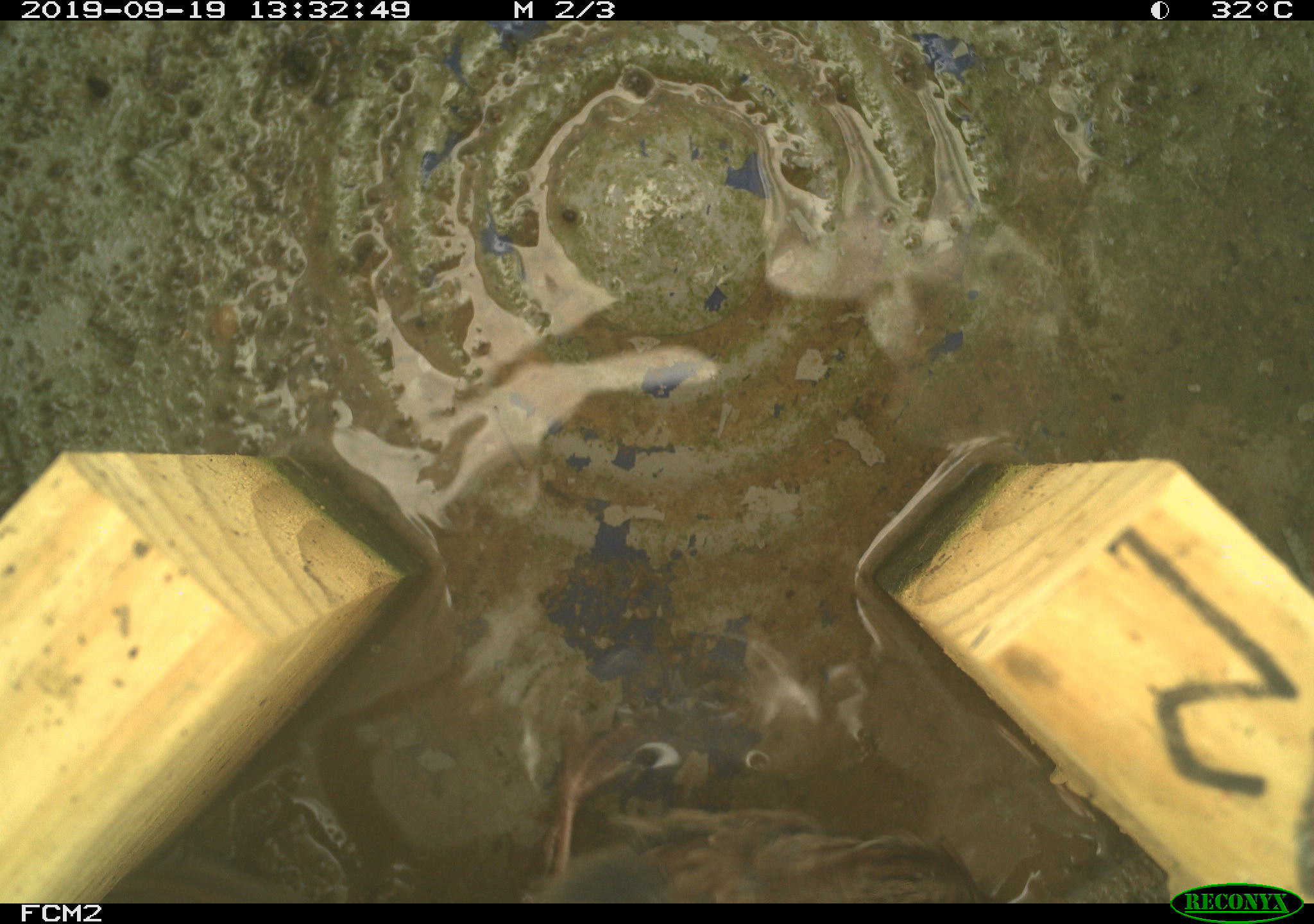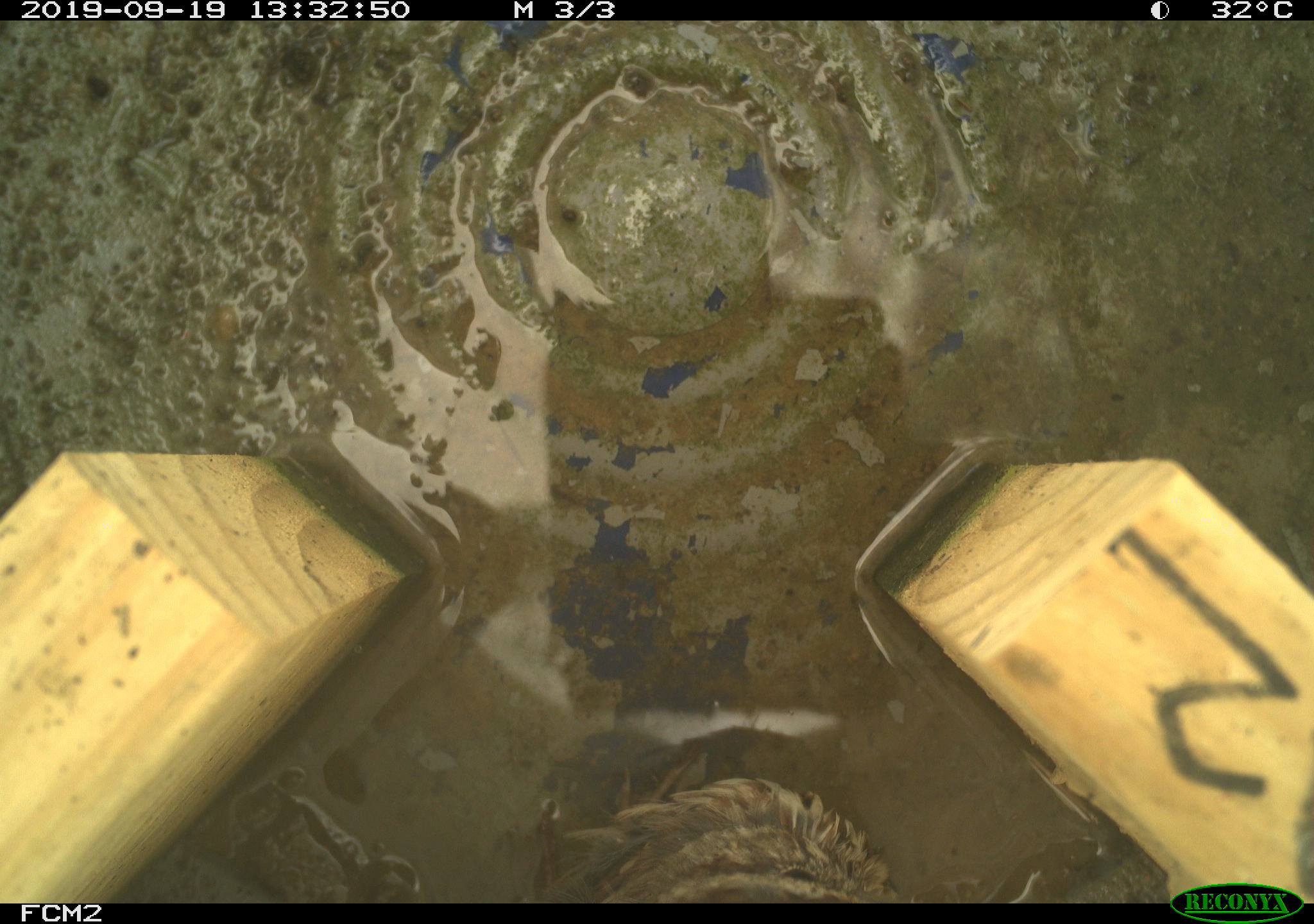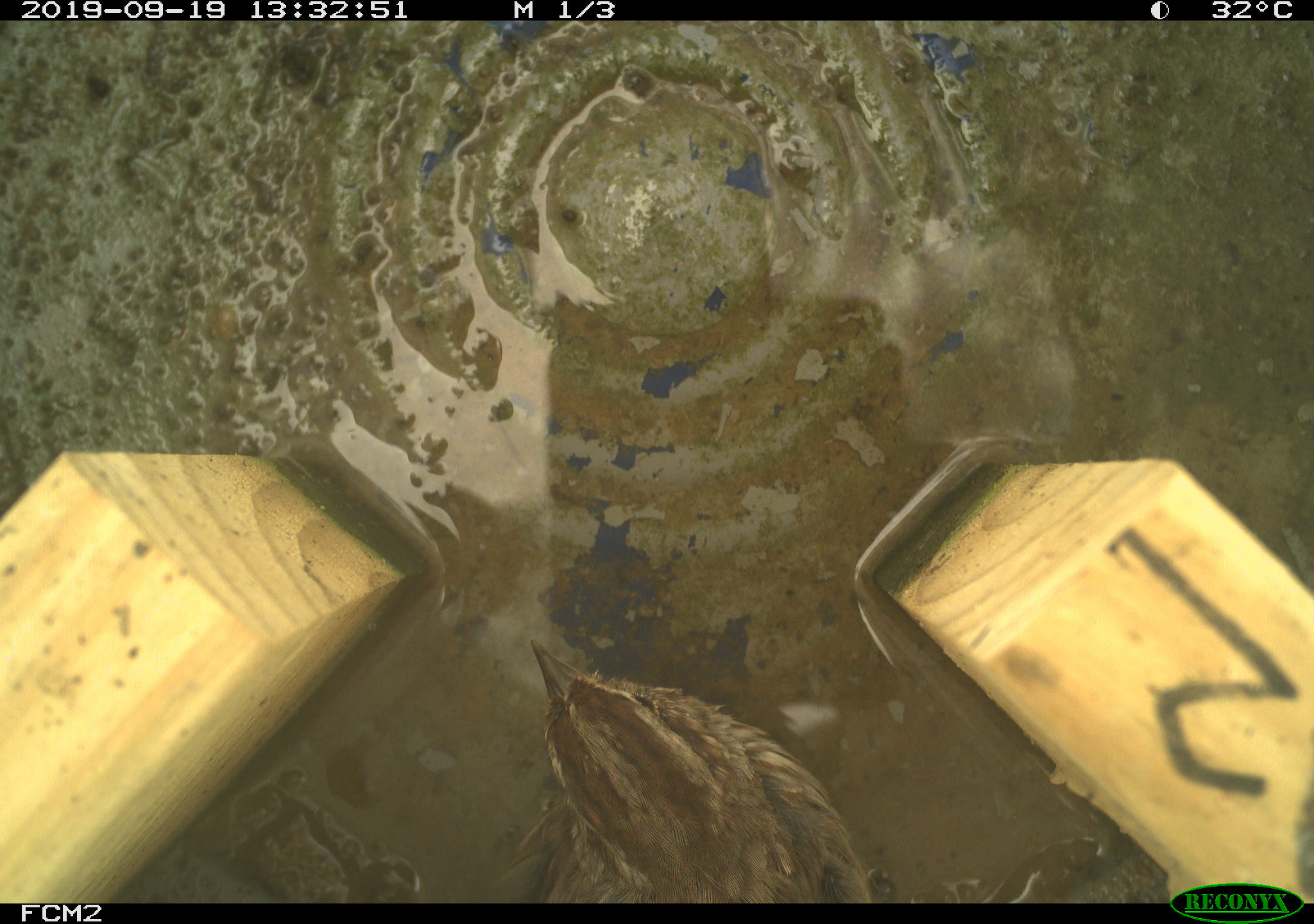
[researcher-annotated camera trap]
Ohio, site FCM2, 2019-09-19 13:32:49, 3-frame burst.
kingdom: Animalia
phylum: Chordata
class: Aves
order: Passeriformes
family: Passerellidae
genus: Melospiza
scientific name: Melospiza melodia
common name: song sparrow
Song sparrow (Melospiza melodia).